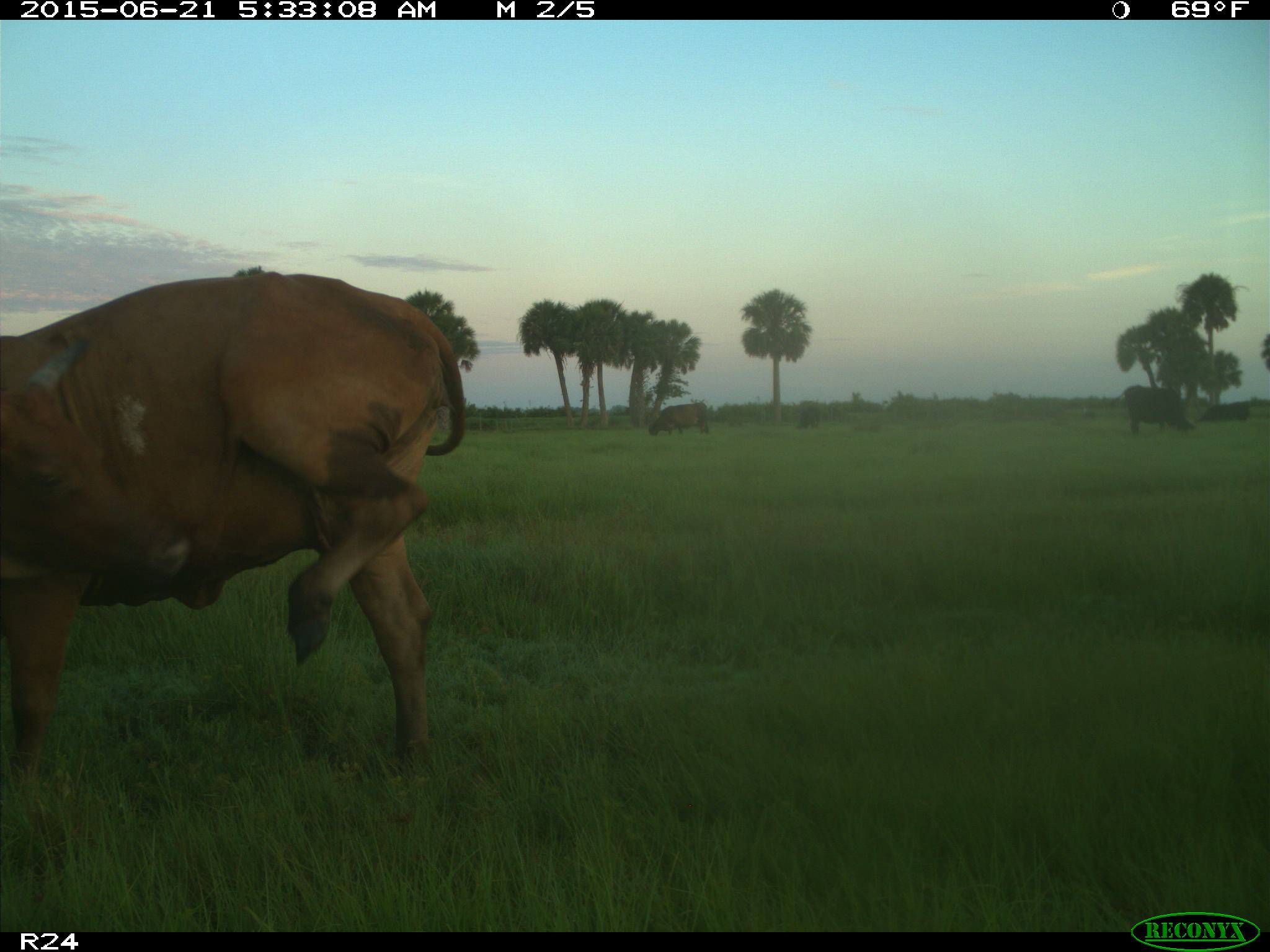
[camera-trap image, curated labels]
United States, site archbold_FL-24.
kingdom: Animalia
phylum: Chordata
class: Mammalia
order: Artiodactyla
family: Bovidae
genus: Bos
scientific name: Bos taurus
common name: domestic cow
Bos taurus (domestic cow).